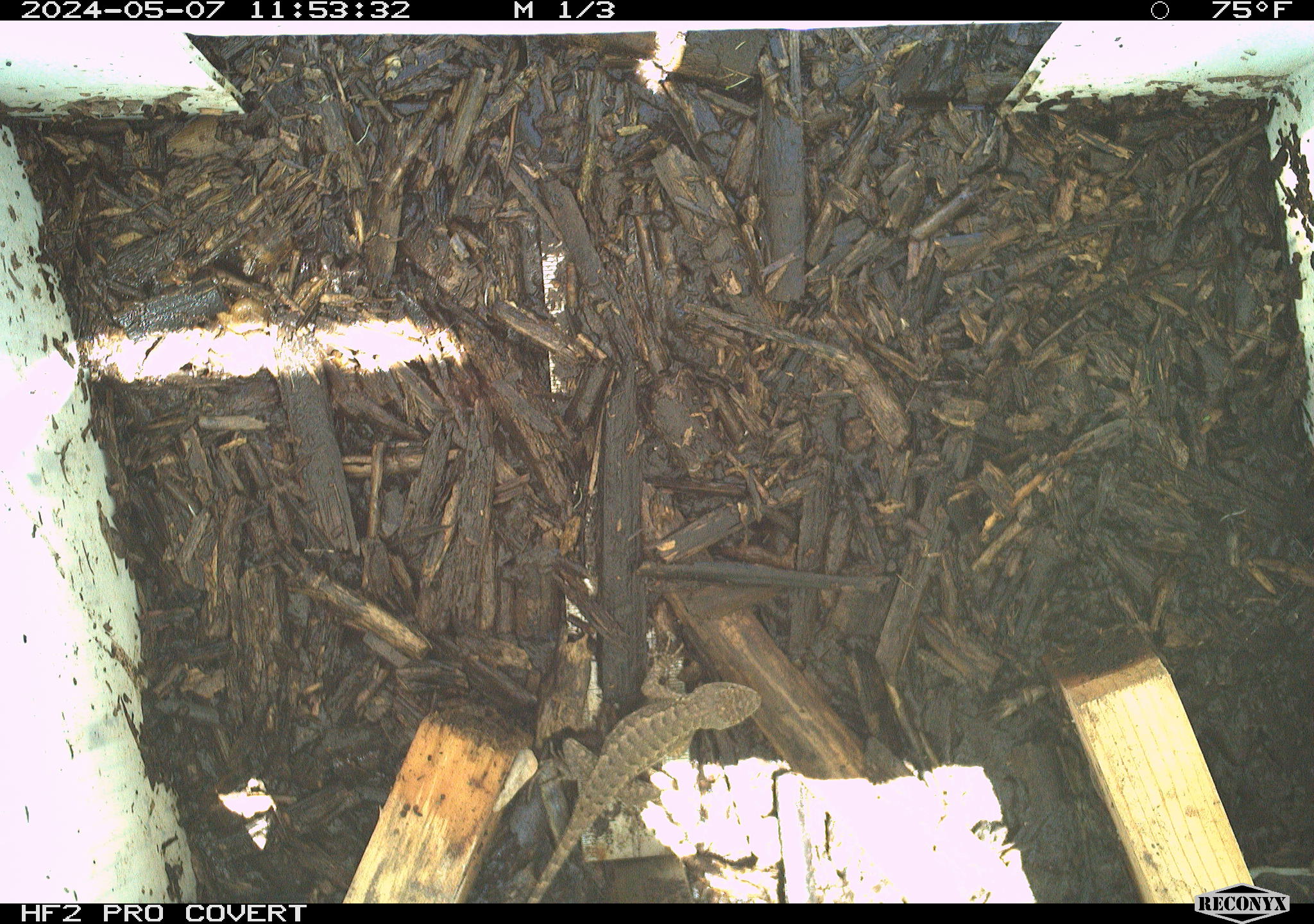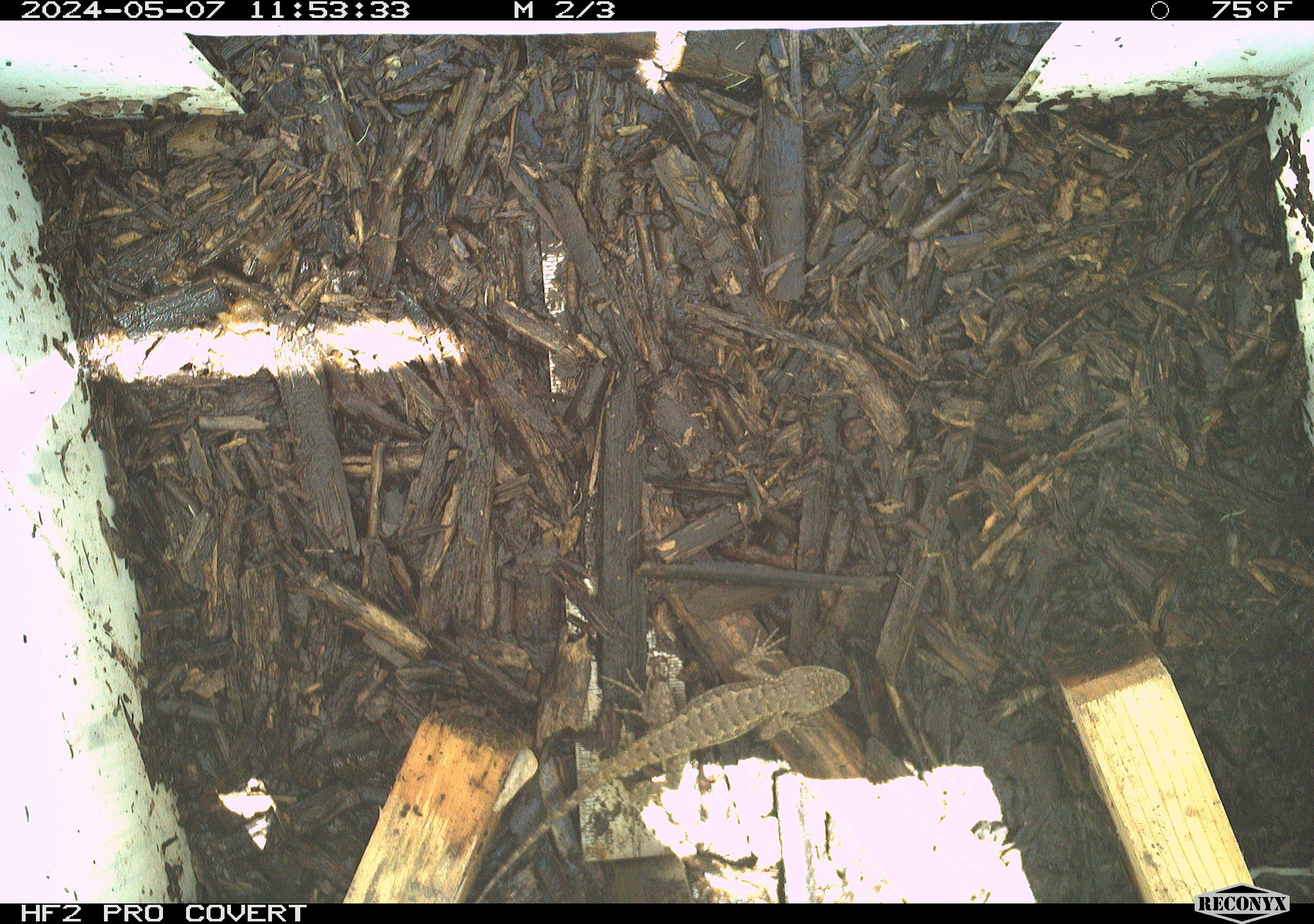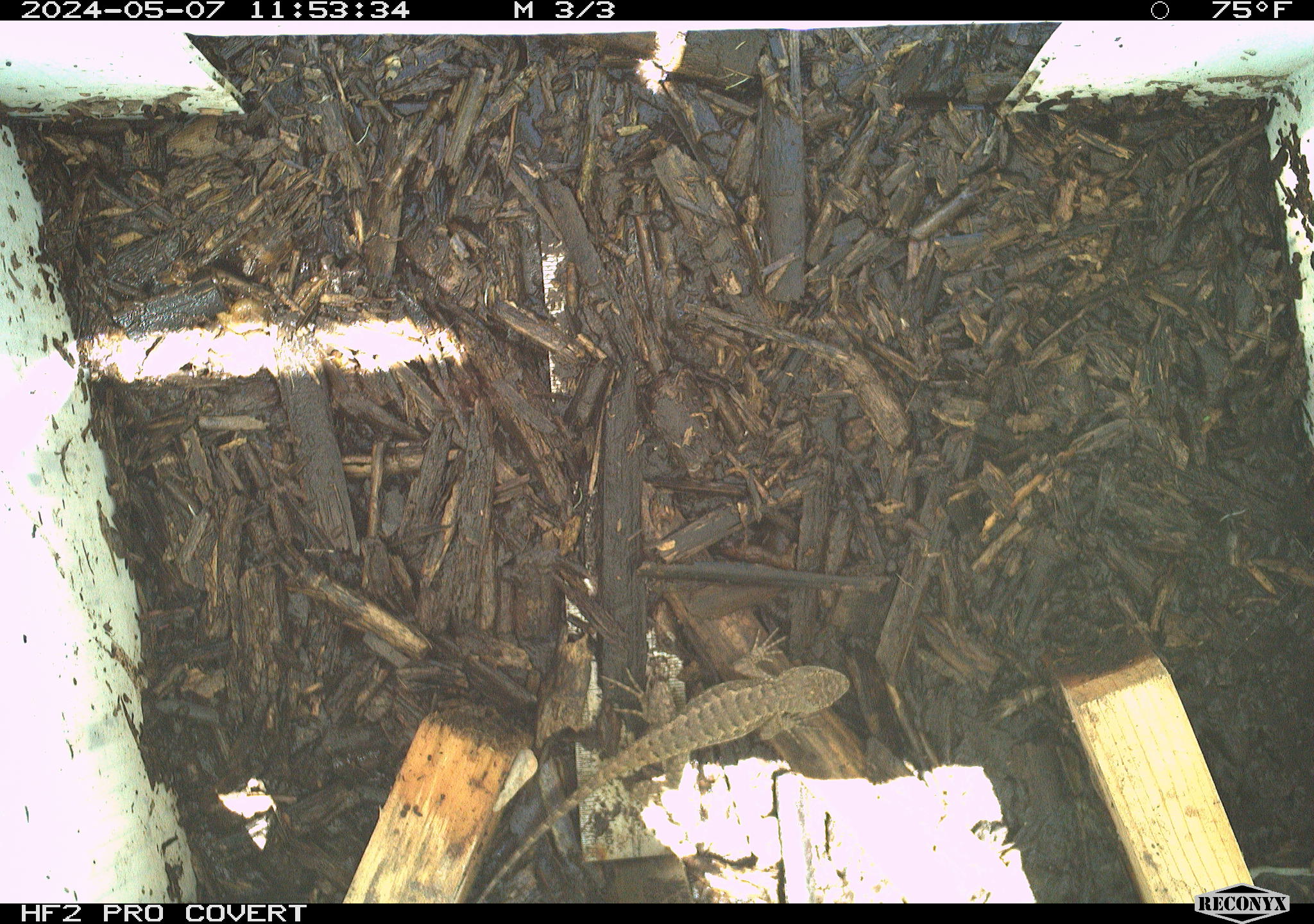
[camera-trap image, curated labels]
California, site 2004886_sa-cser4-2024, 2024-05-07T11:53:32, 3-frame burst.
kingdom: Animalia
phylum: Chordata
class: Reptilia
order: Squamata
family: Phrynosomatidae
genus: Sceloporus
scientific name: Sceloporus occidentalis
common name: western fence lizard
Western fence lizard (Sceloporus occidentalis).